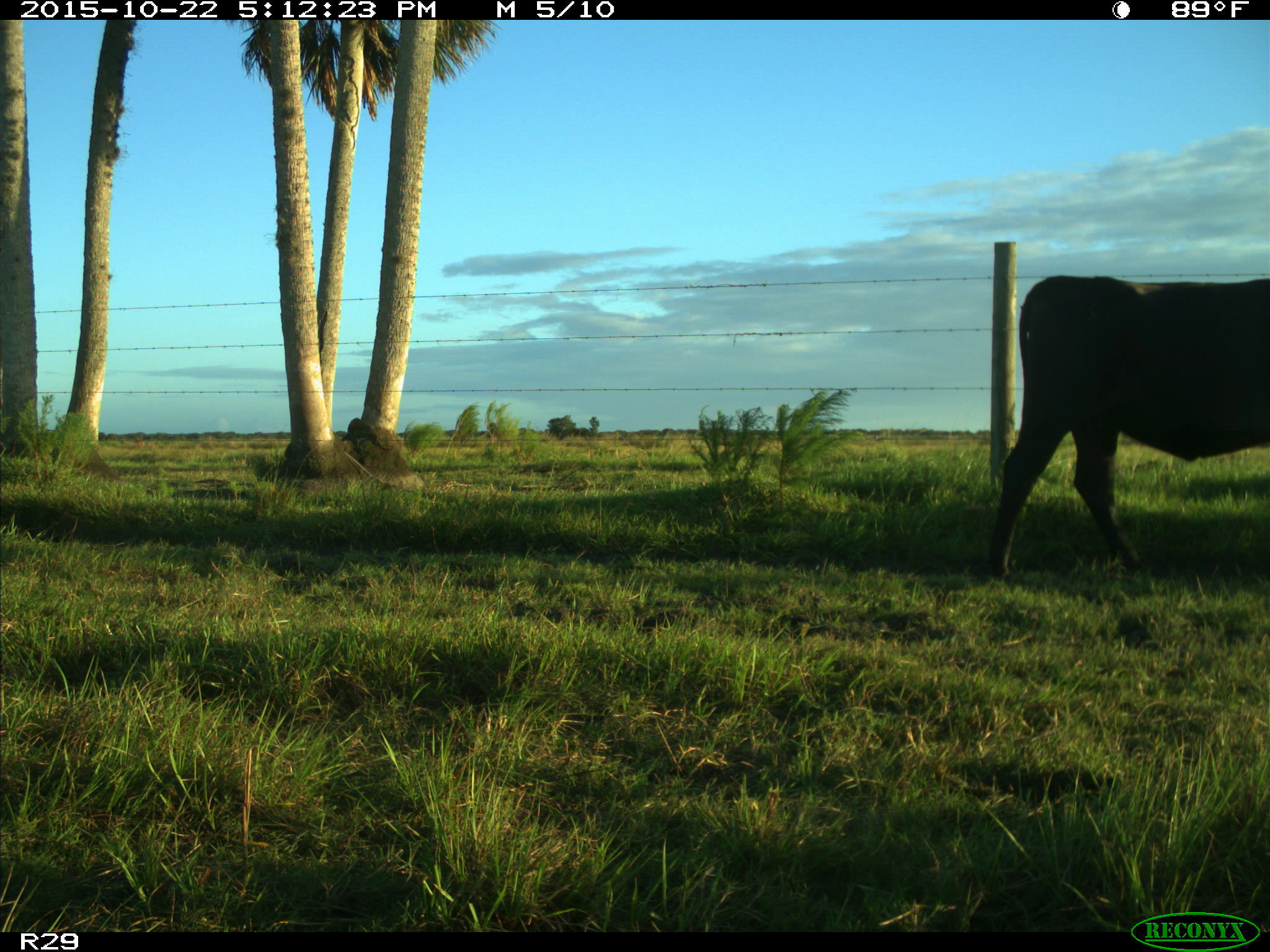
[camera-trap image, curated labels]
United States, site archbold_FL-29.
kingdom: Animalia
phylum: Chordata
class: Mammalia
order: Artiodactyla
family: Bovidae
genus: Bos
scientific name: Bos taurus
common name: domestic cow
Bos taurus (domestic cow).